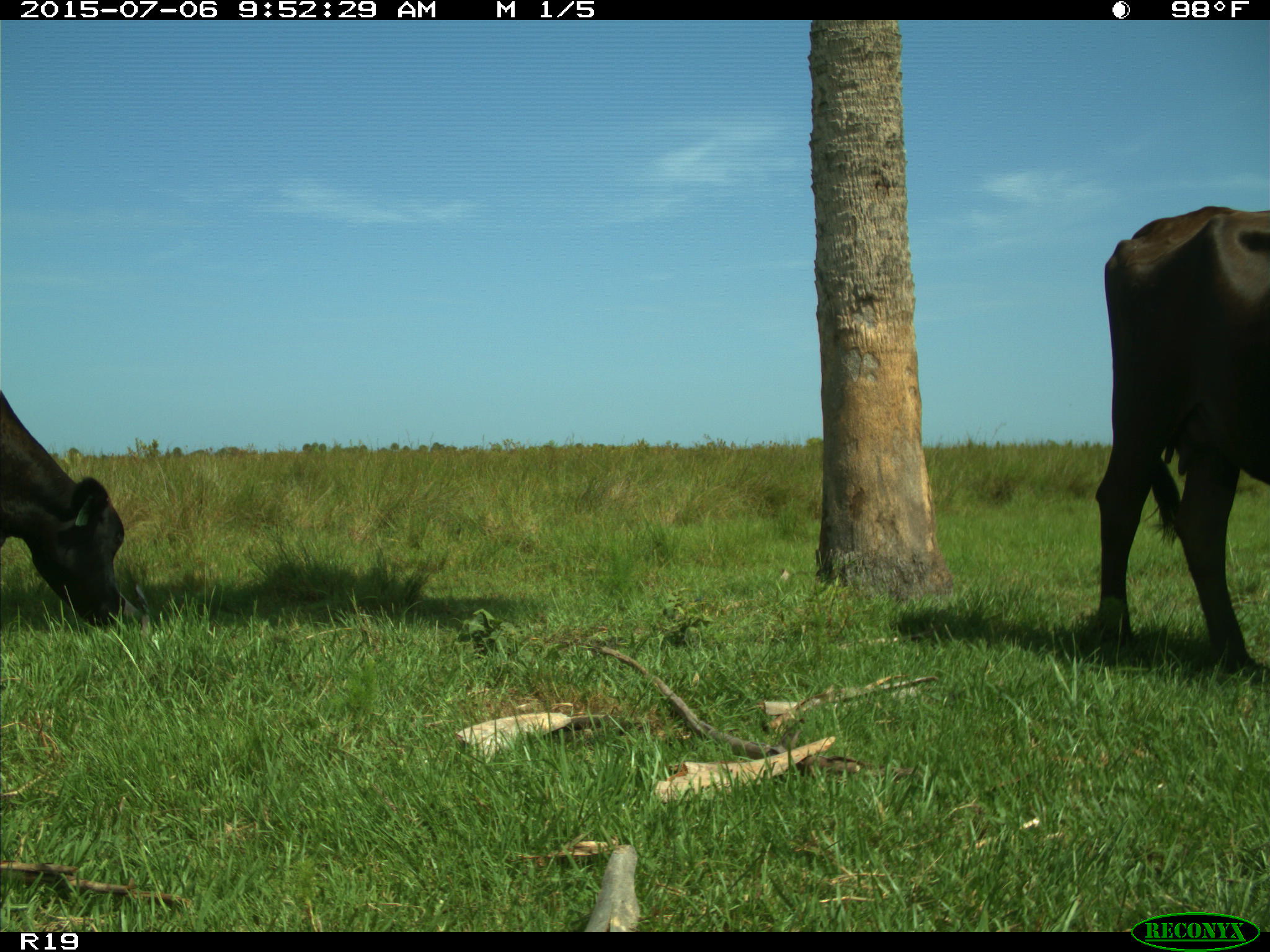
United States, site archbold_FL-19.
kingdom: Animalia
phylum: Chordata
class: Mammalia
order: Artiodactyla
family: Bovidae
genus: Bos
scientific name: Bos taurus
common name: domestic cow